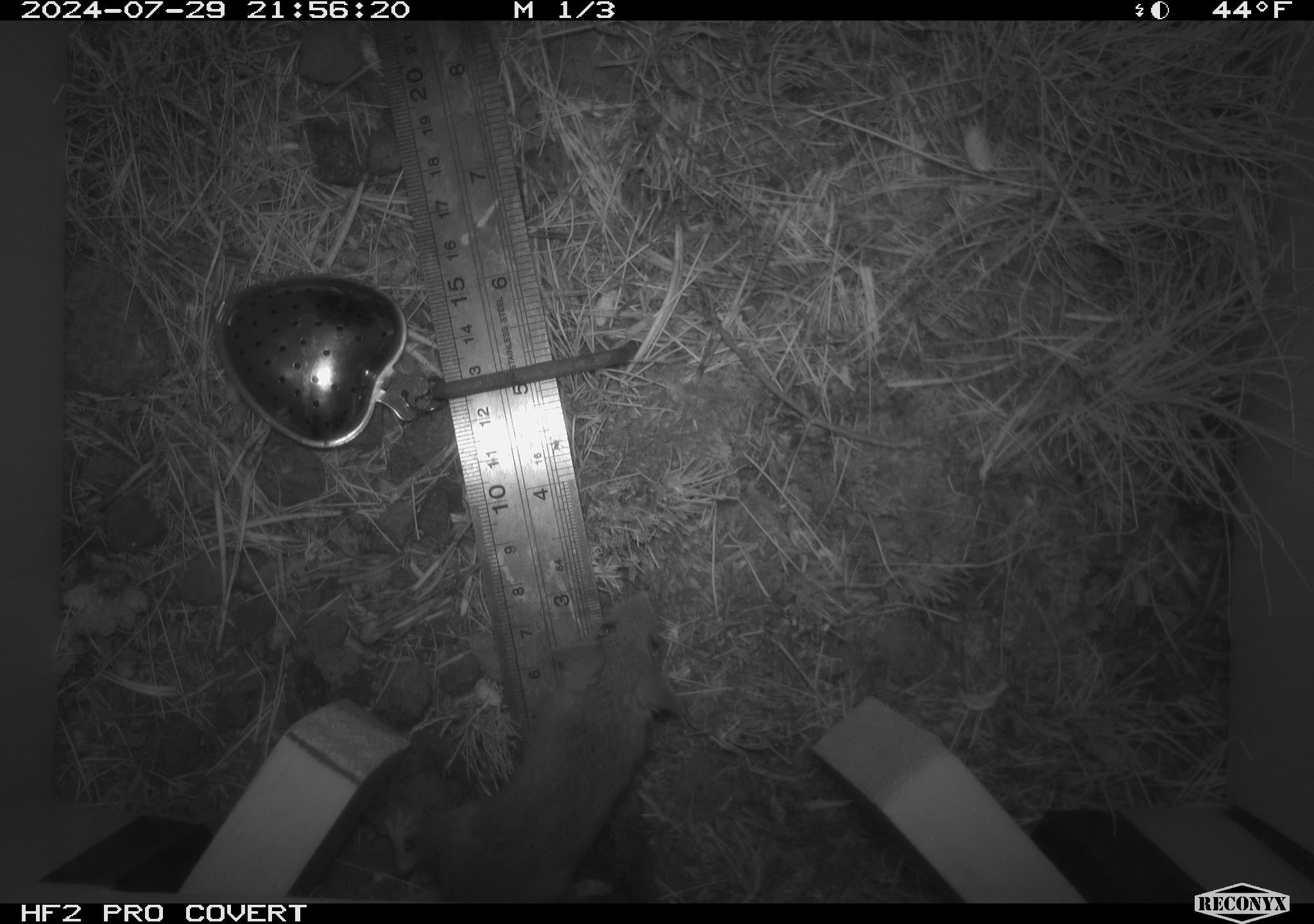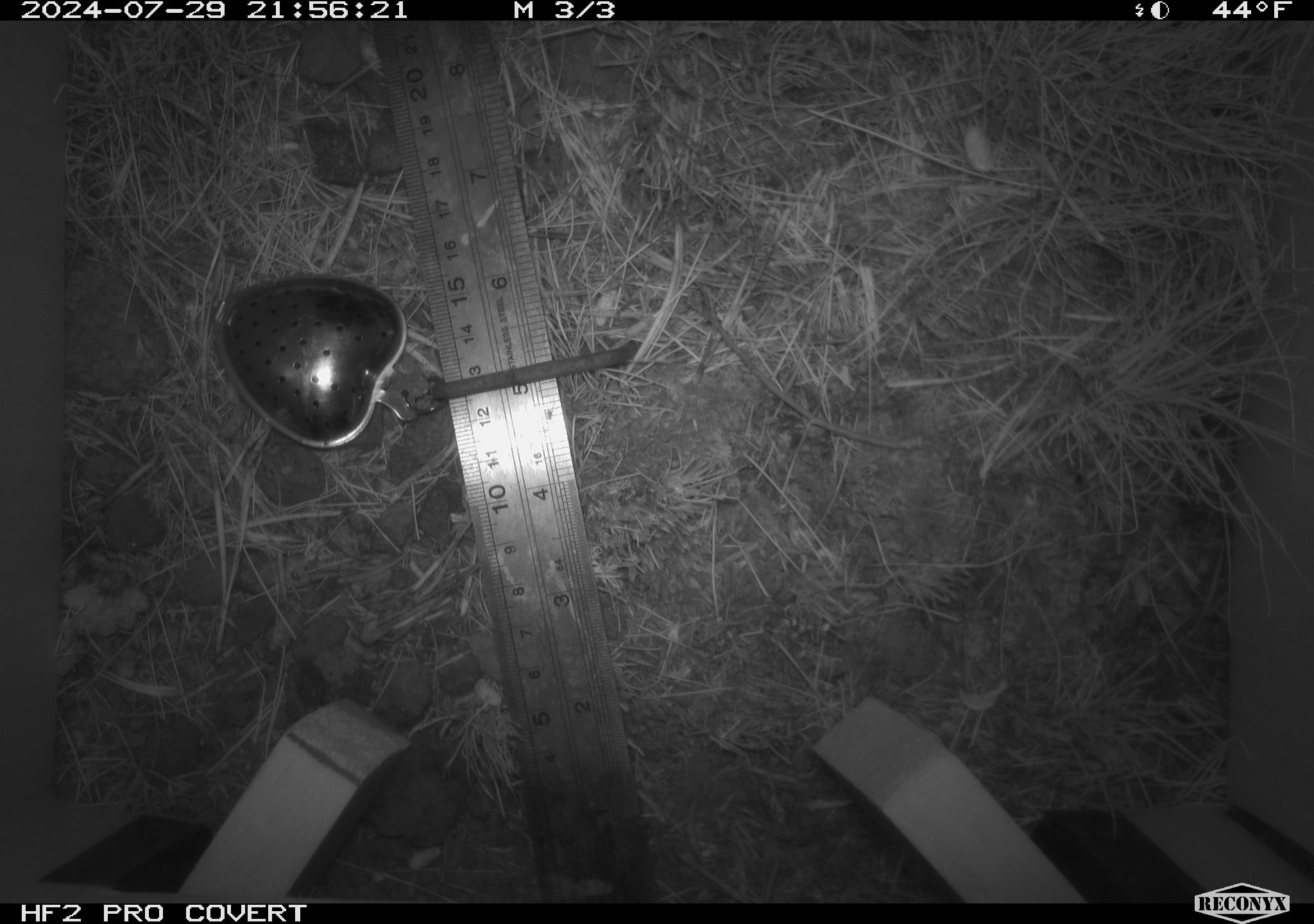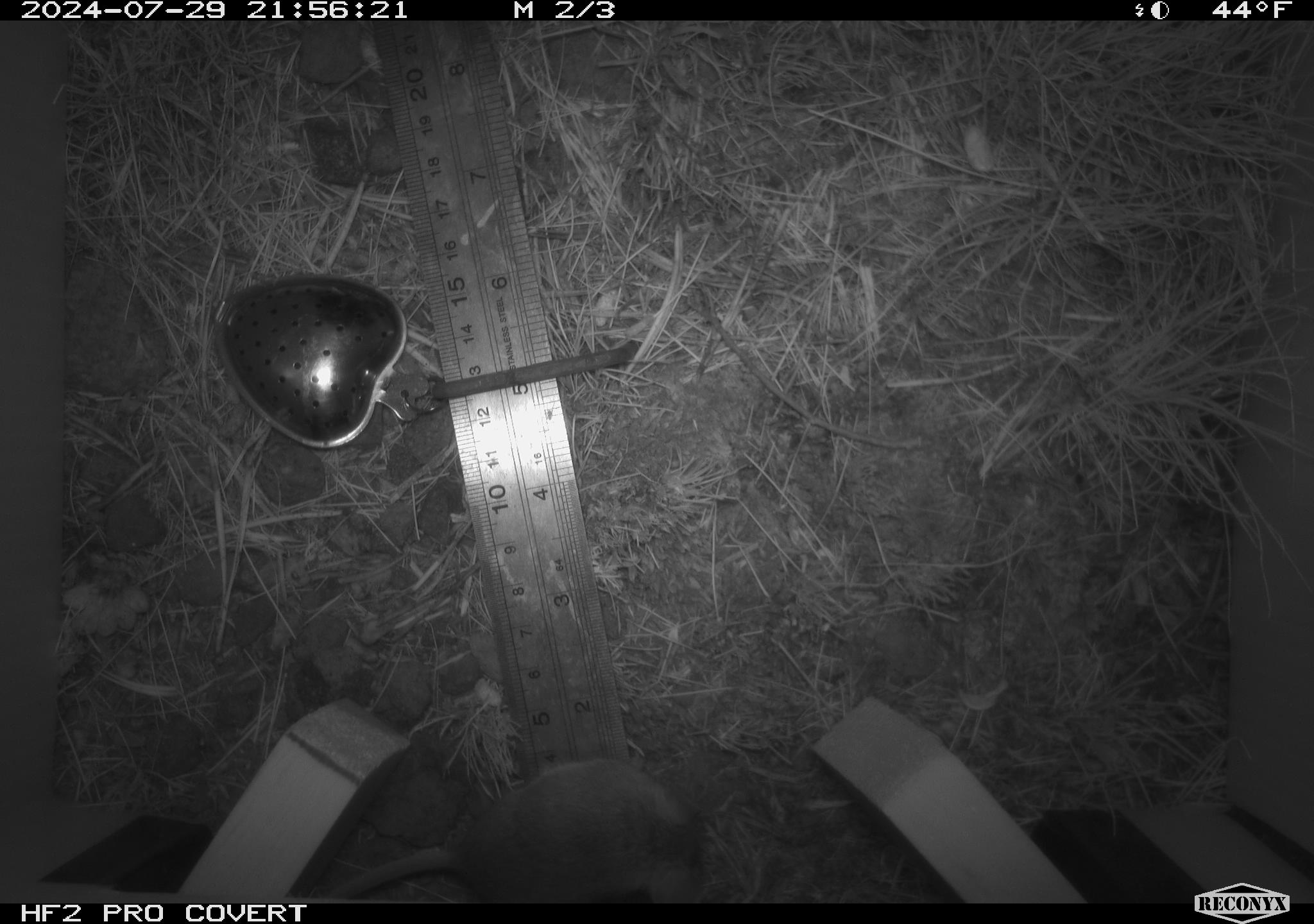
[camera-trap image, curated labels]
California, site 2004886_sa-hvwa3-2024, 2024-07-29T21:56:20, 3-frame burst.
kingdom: Animalia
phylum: Chordata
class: Mammalia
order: Rodentia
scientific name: Rodentia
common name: mouse species